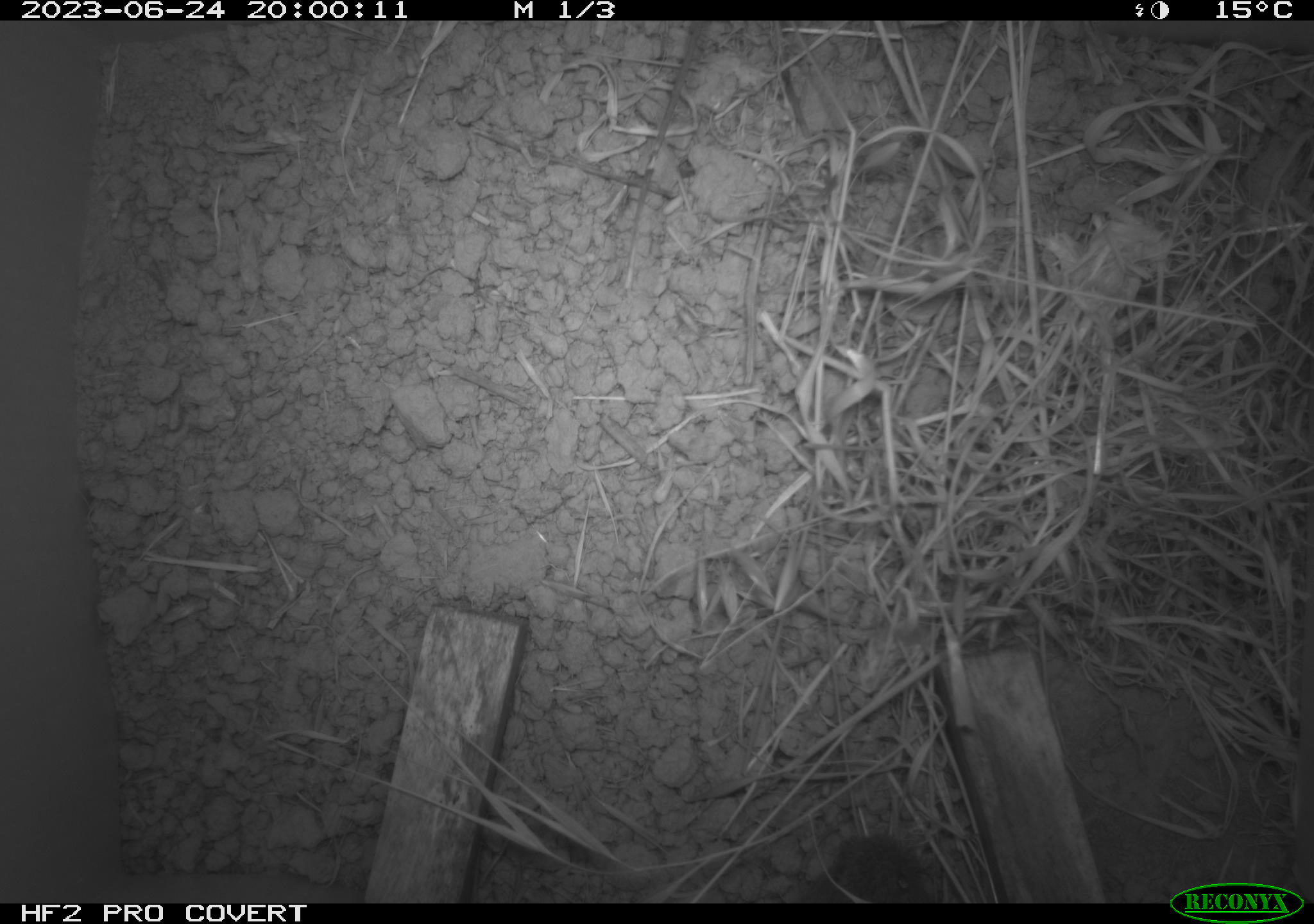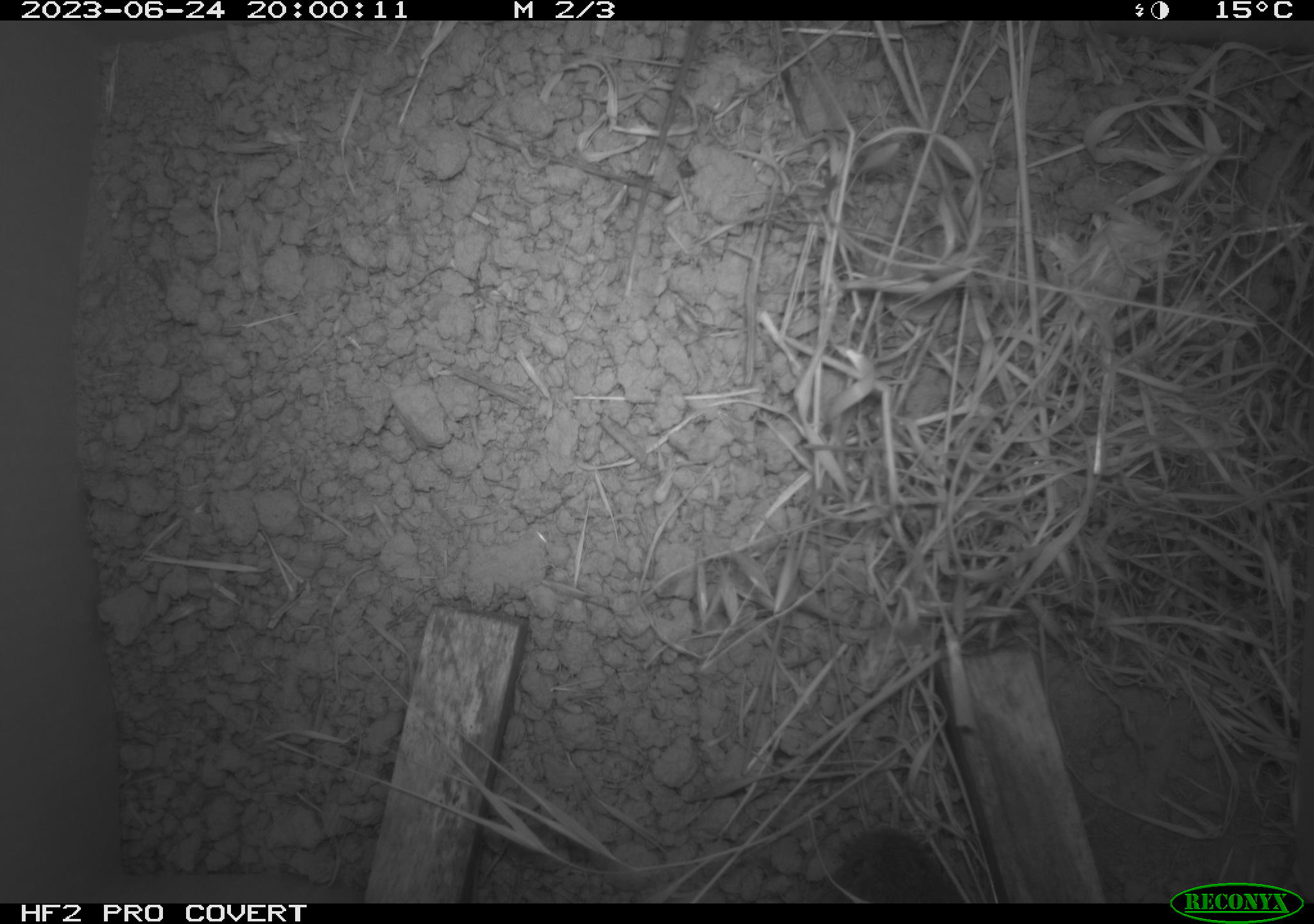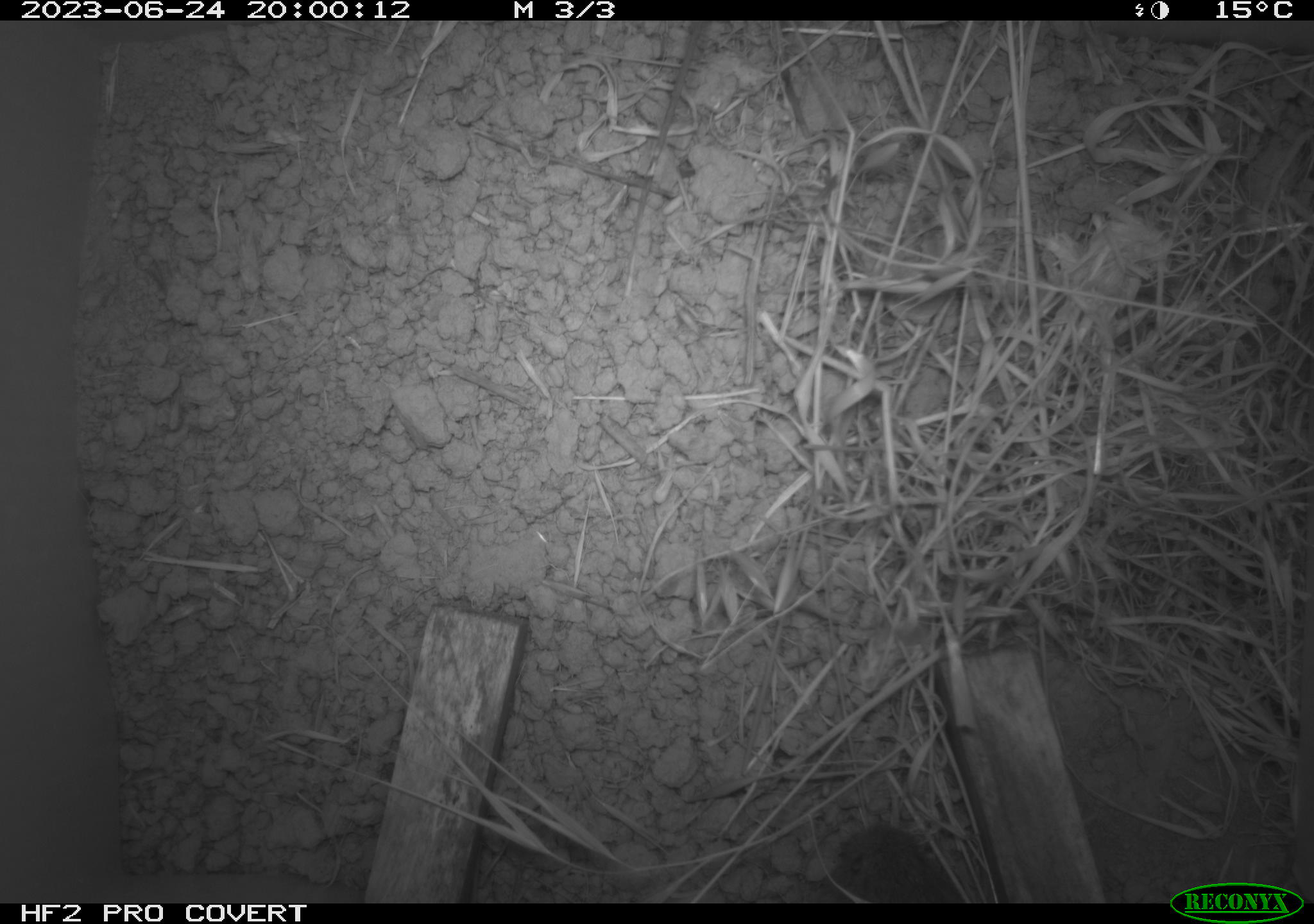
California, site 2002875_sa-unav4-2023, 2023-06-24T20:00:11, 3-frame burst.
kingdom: Animalia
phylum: Chordata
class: Mammalia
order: Rodentia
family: Cricetidae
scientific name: Arvicolinae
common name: voles, lemmings, and muskrats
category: arvicolinae subfamily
Arvicolinae subfamily (voles, lemmings, and muskrats) (Arvicolinae).